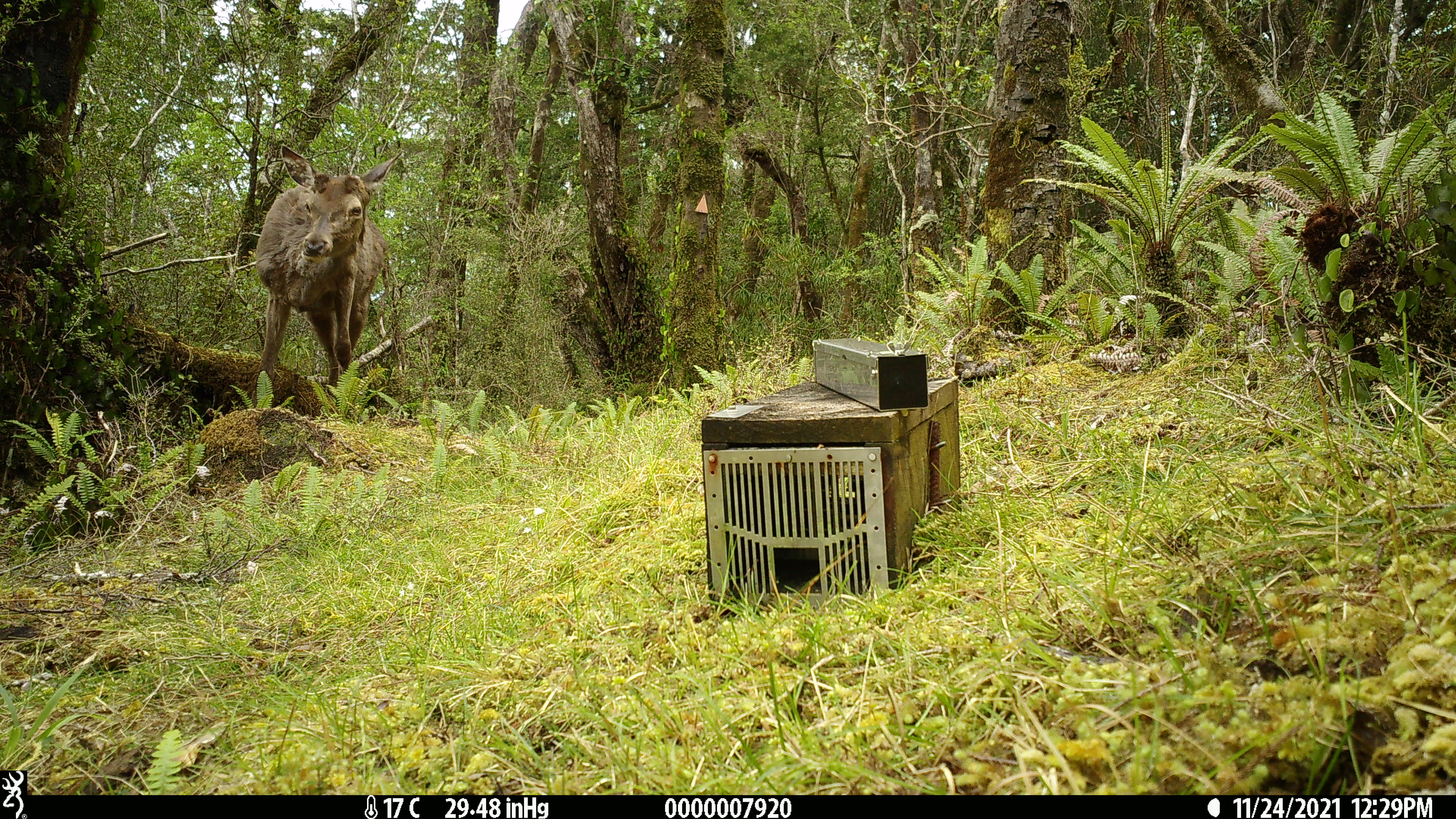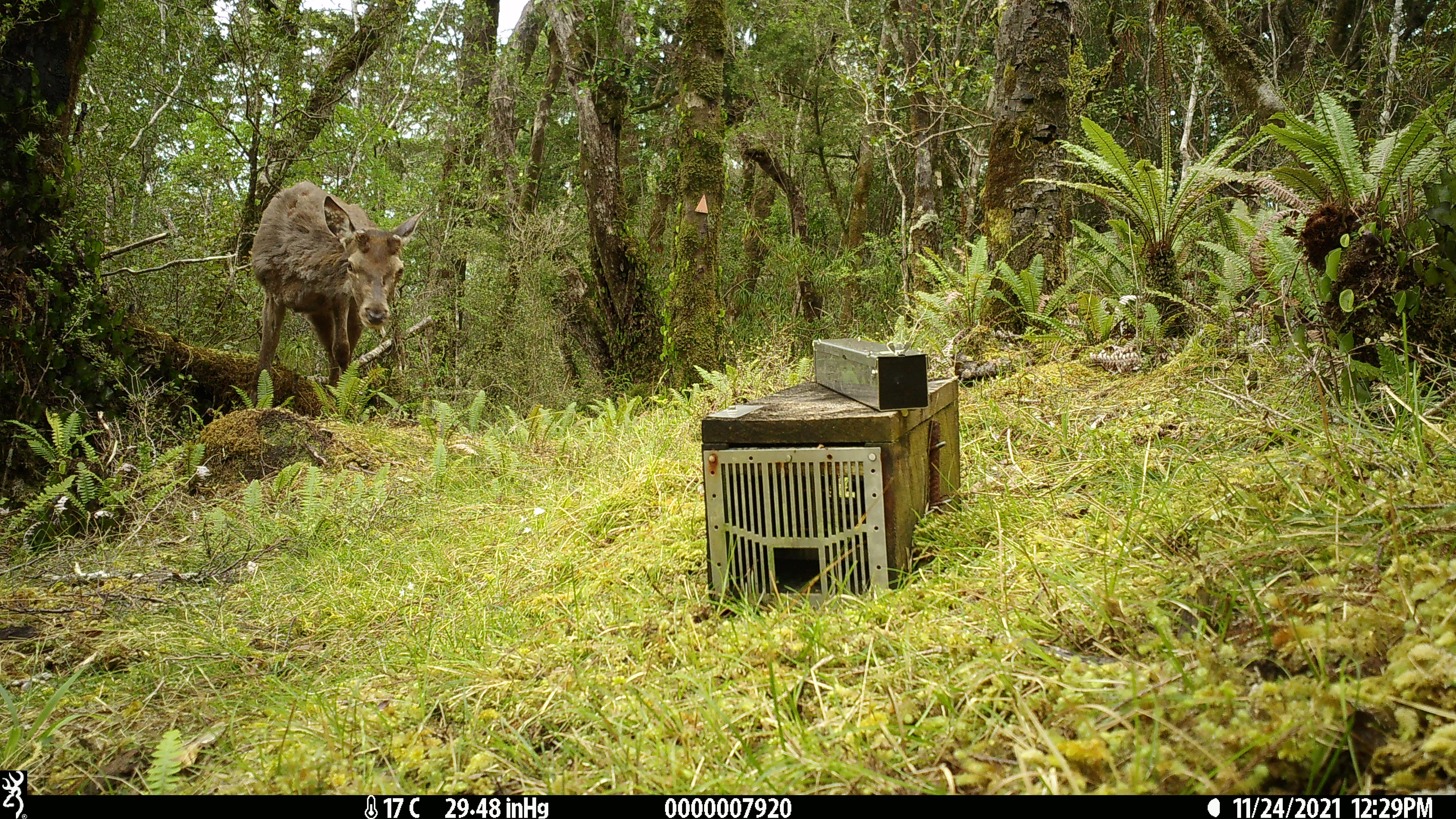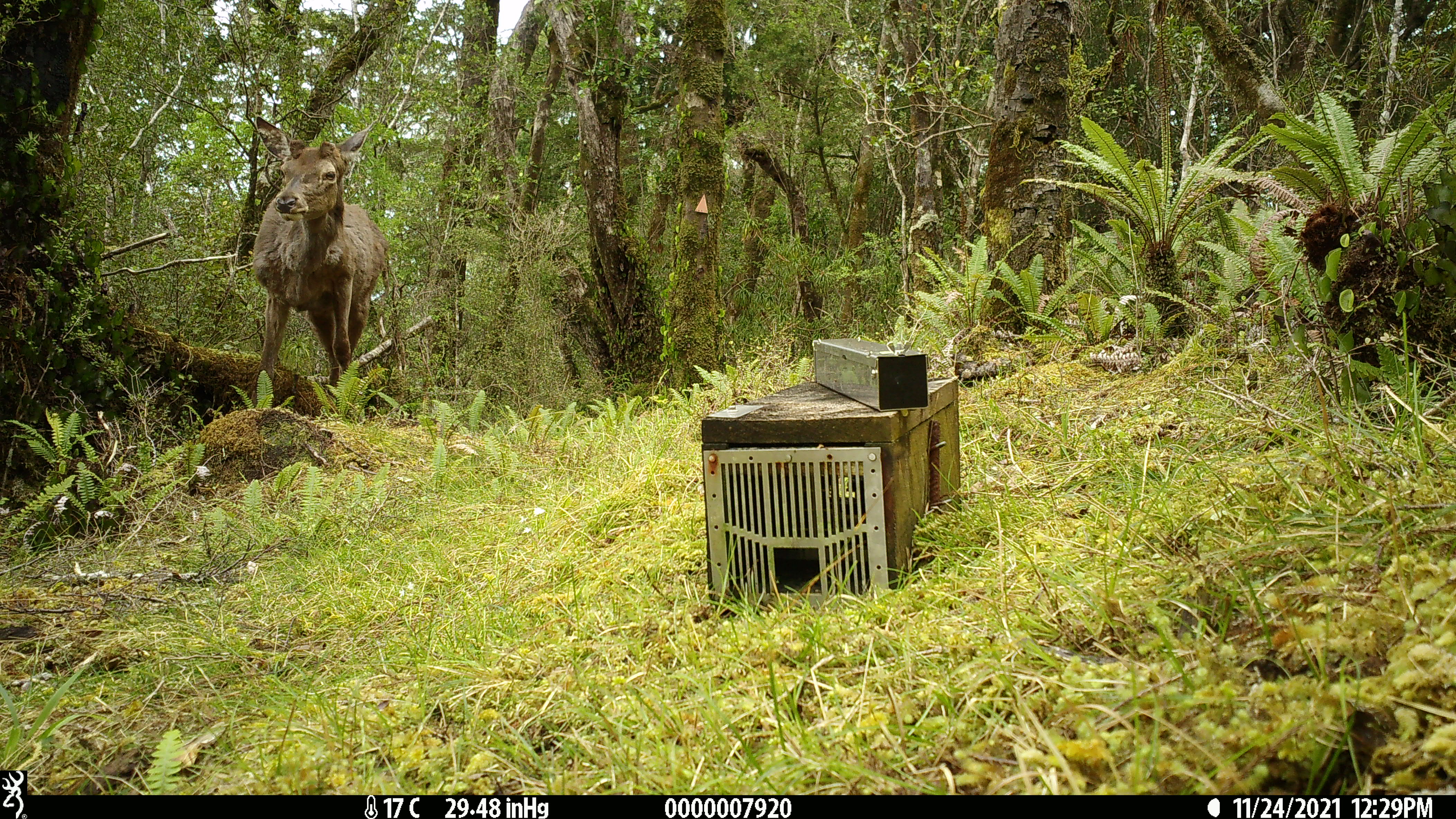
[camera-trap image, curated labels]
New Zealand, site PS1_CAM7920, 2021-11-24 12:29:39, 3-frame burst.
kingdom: Animalia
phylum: Chordata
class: Mammalia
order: Artiodactyla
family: Cervidae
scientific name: Cervidae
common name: deer